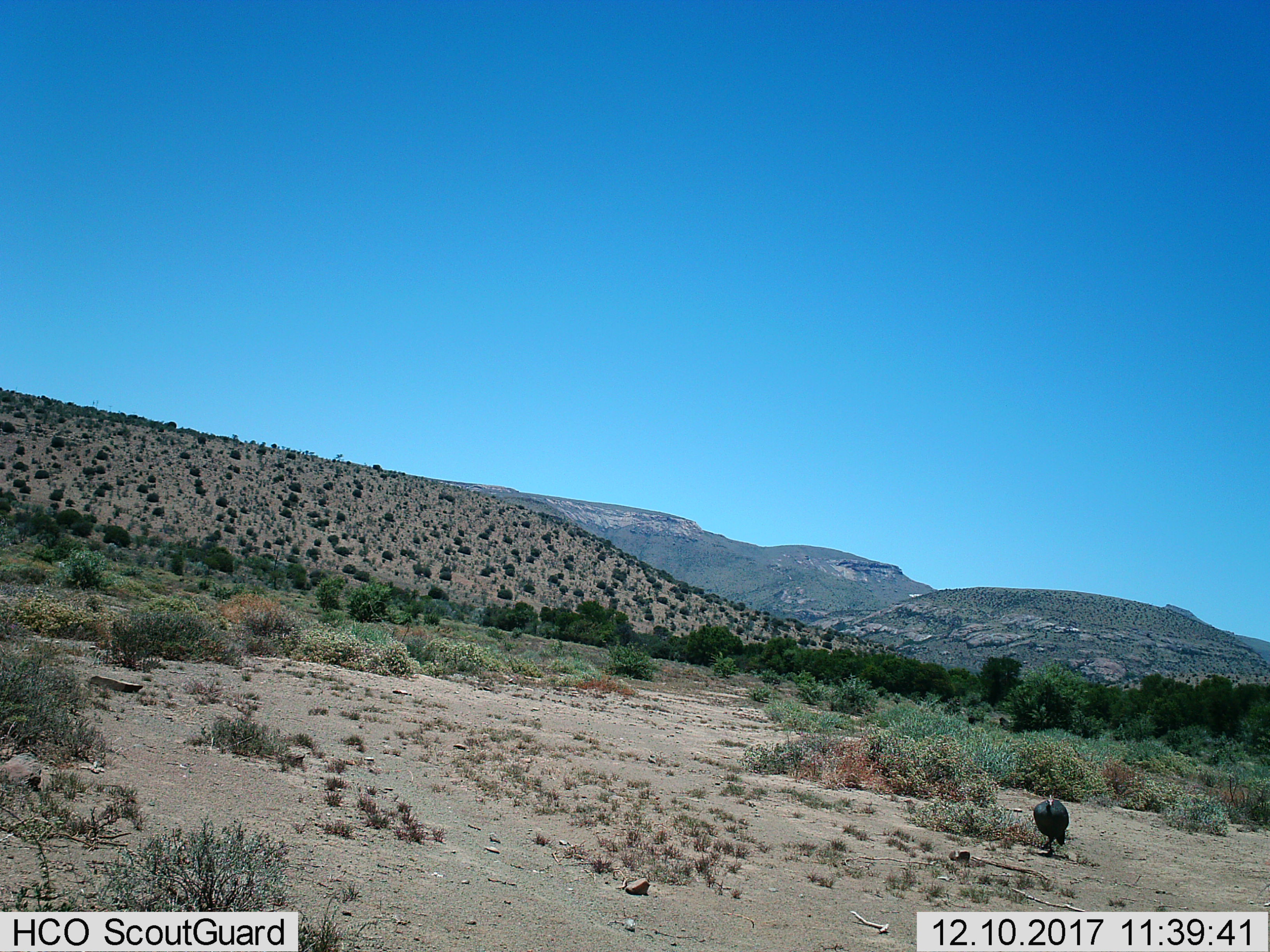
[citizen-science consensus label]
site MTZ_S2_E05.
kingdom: Animalia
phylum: Chordata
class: Aves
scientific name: Aves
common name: bird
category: birdother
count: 1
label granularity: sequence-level